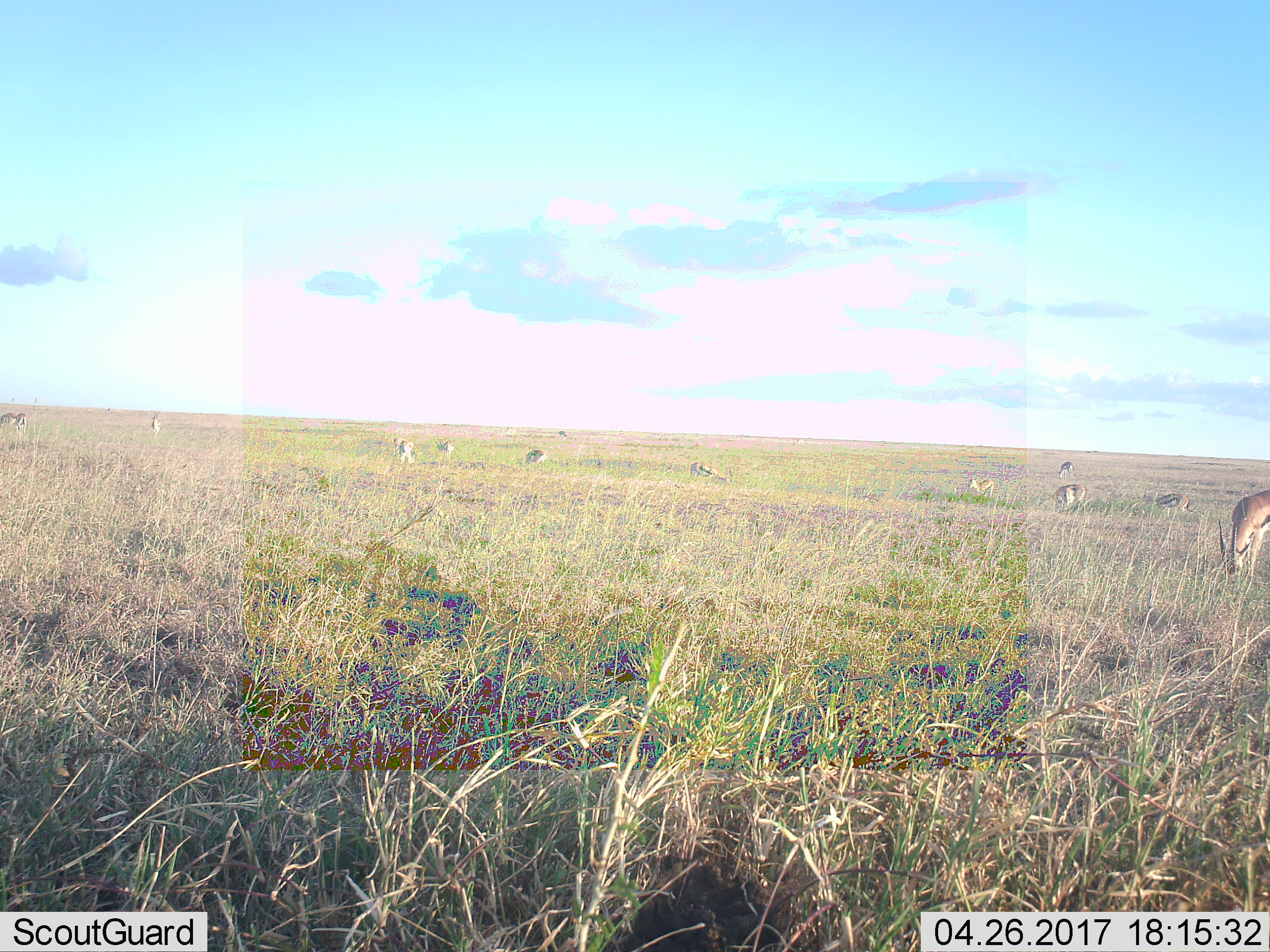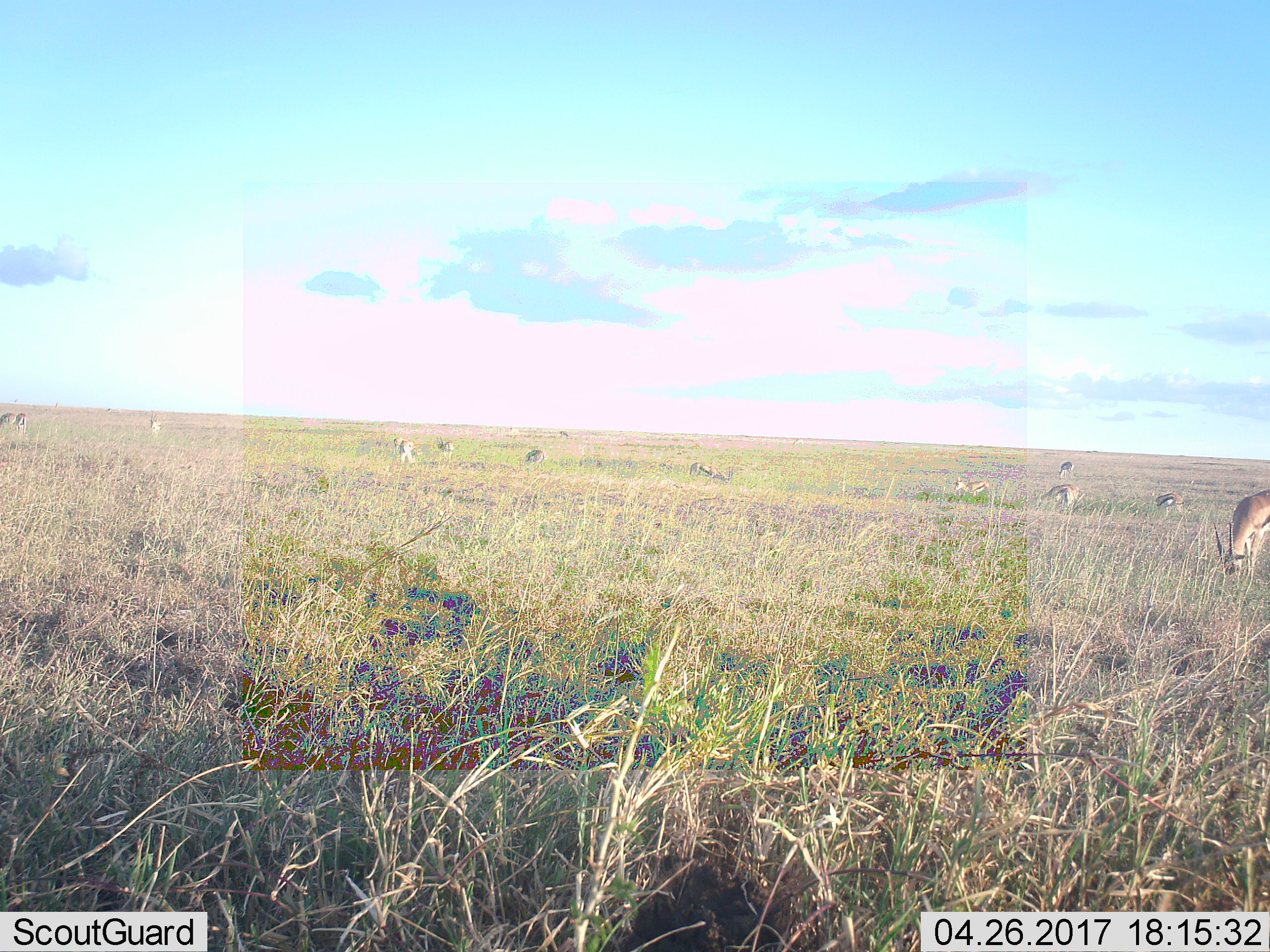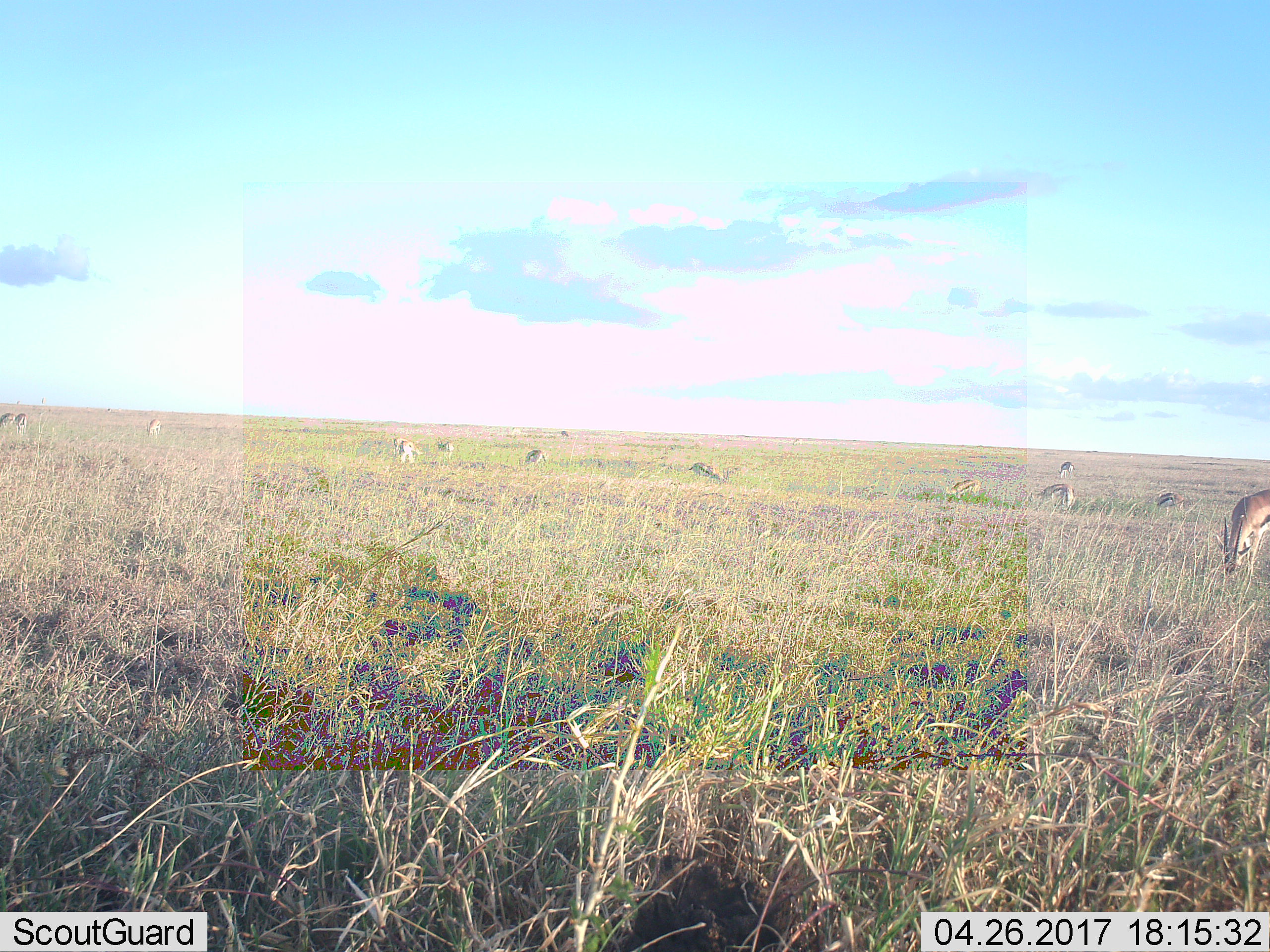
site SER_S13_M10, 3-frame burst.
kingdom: Animalia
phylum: Chordata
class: Mammalia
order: Artiodactyla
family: Bovidae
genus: Eudorcas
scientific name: Eudorcas thomsonii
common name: thomson's gazelle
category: gazellethomsons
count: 11-50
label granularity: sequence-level